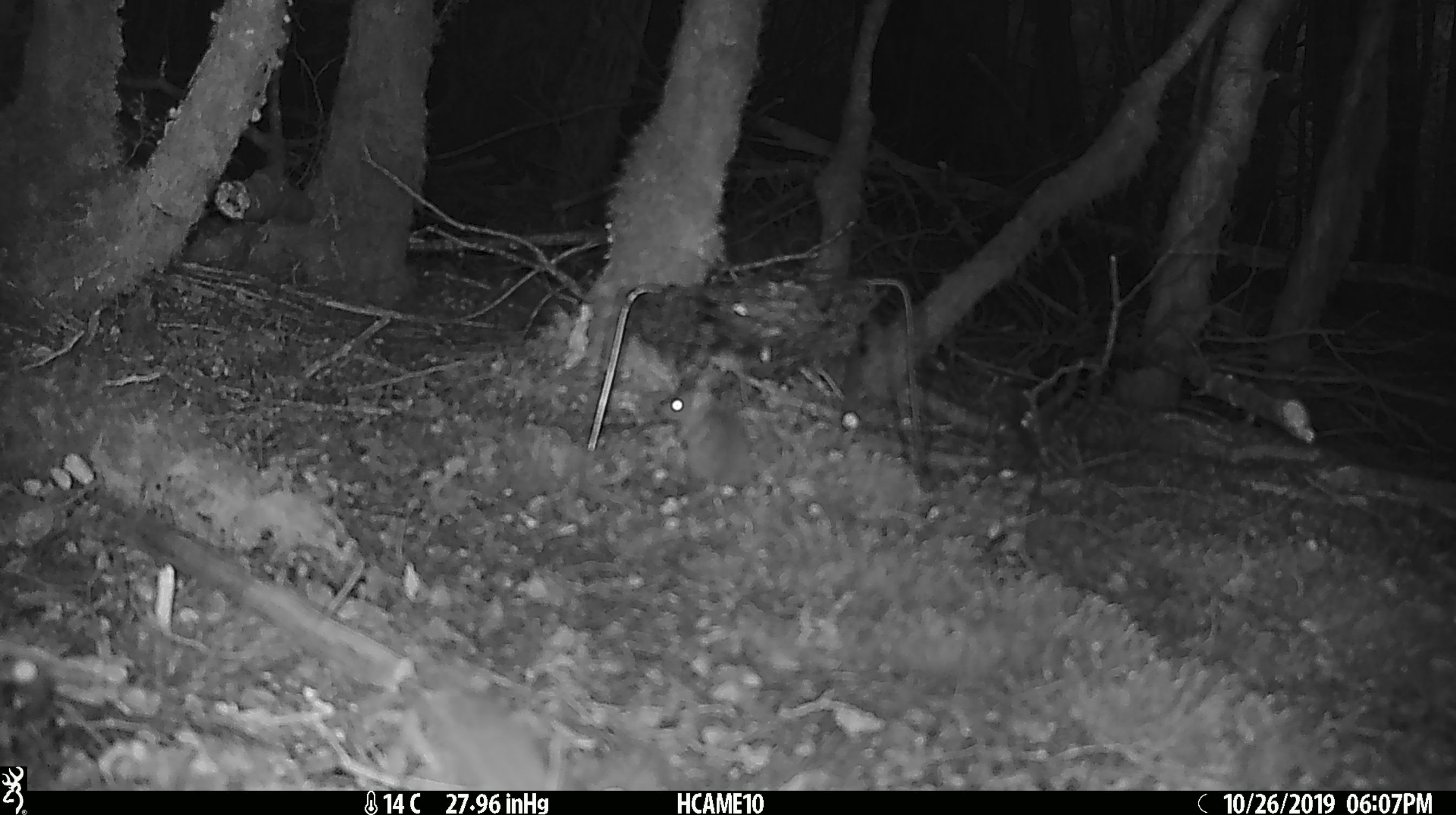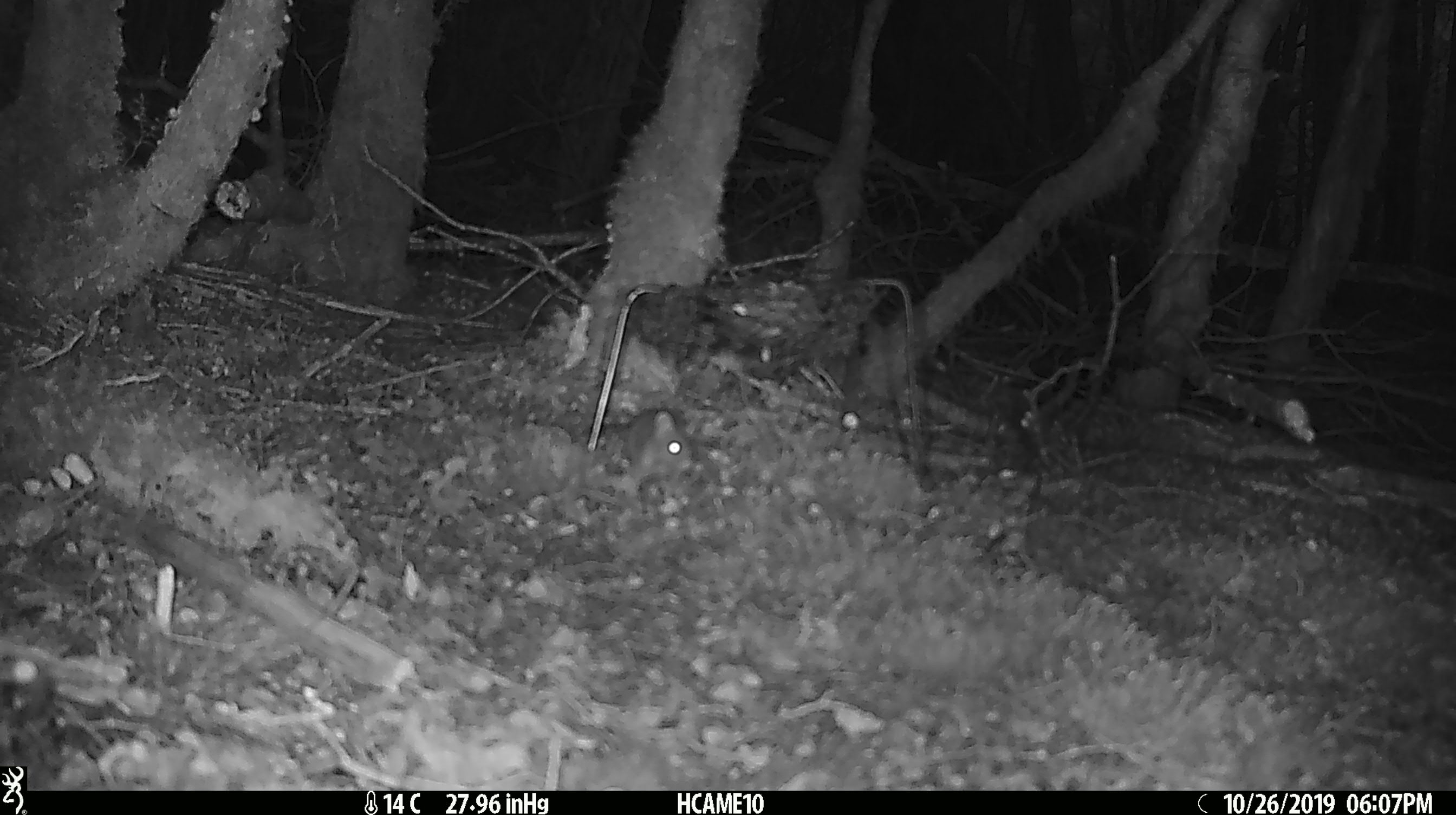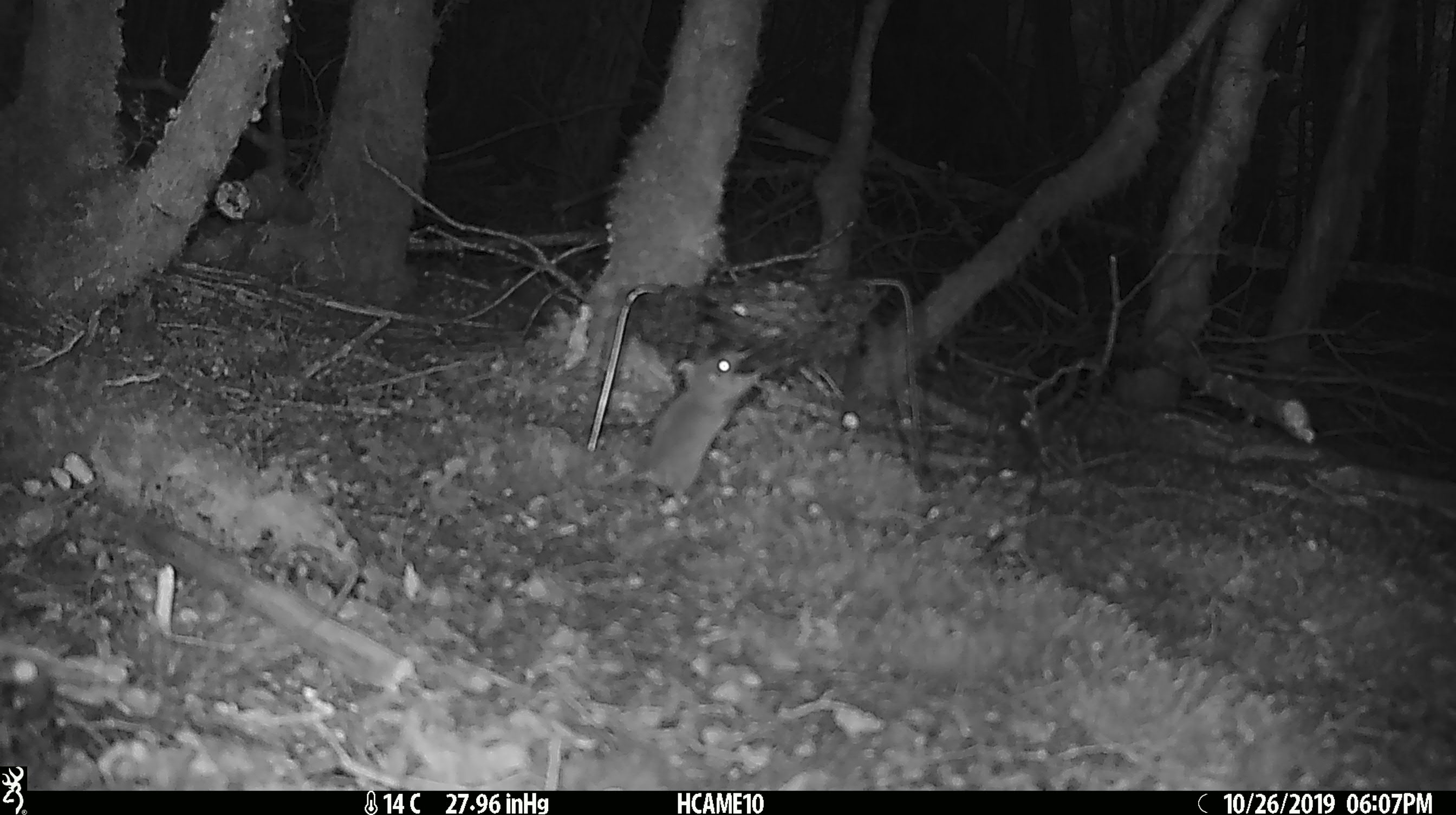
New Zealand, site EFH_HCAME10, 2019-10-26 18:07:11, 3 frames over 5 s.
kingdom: Animalia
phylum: Chordata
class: Mammalia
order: Rodentia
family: Muridae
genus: Mus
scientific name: Mus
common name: mouse